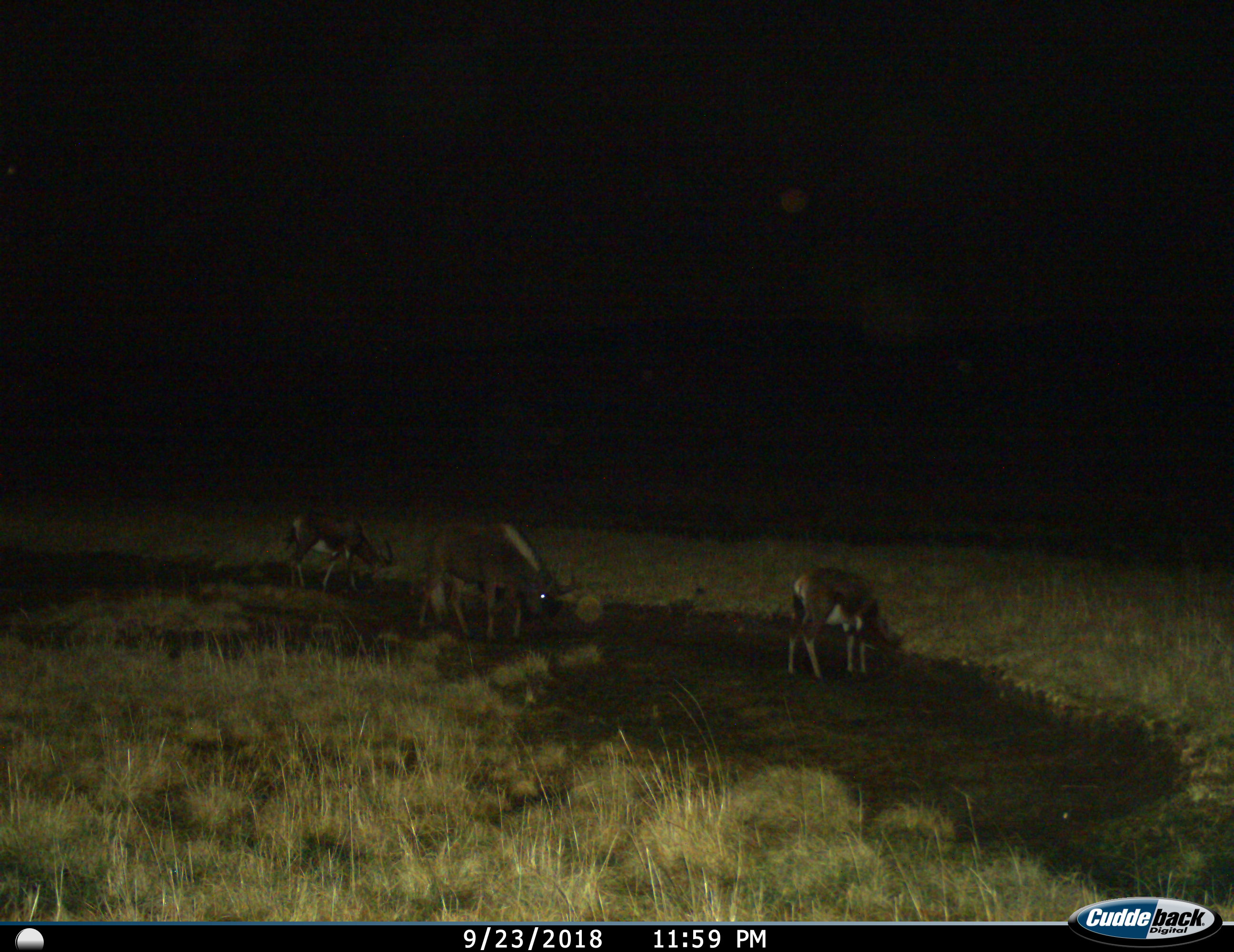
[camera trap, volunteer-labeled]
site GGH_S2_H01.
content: unidentified animal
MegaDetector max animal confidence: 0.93